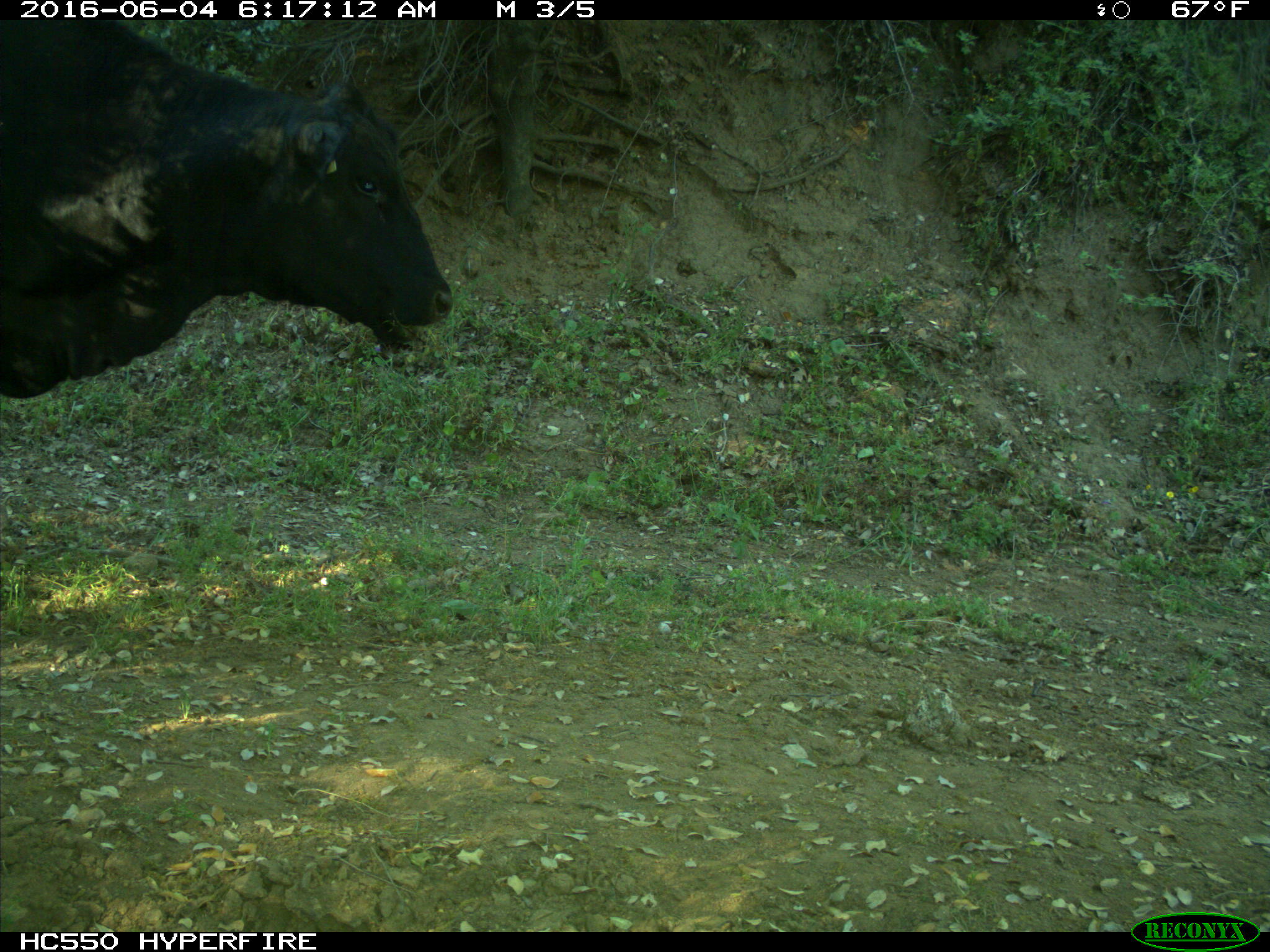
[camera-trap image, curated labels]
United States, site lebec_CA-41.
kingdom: Animalia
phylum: Chordata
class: Mammalia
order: Artiodactyla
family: Bovidae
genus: Bos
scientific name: Bos taurus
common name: domestic cow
Bos taurus (domestic cow).